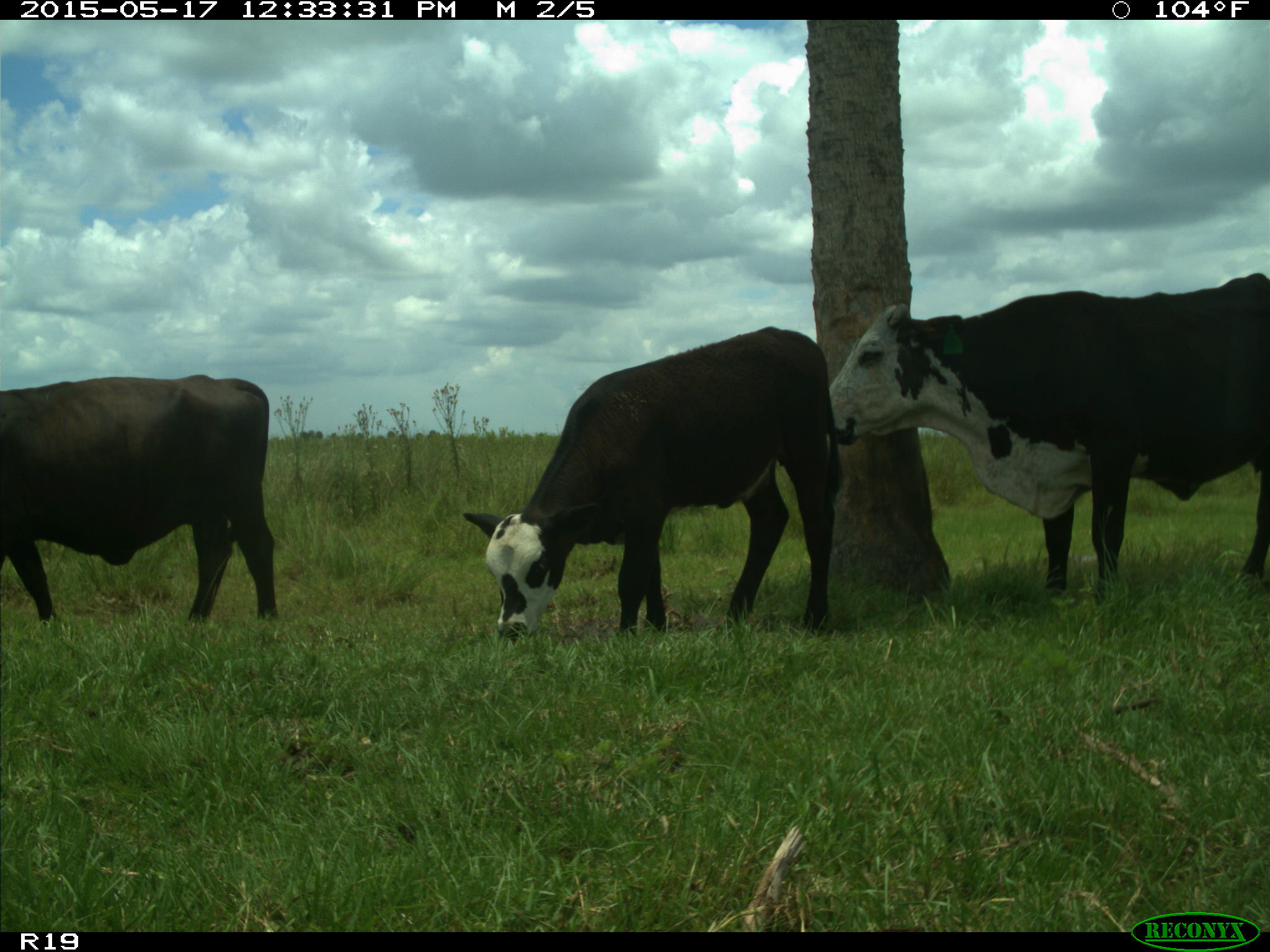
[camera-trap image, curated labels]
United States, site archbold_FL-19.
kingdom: Animalia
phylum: Chordata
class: Mammalia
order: Artiodactyla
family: Bovidae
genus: Bos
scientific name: Bos taurus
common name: domestic cow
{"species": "Bos taurus (domestic cow)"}